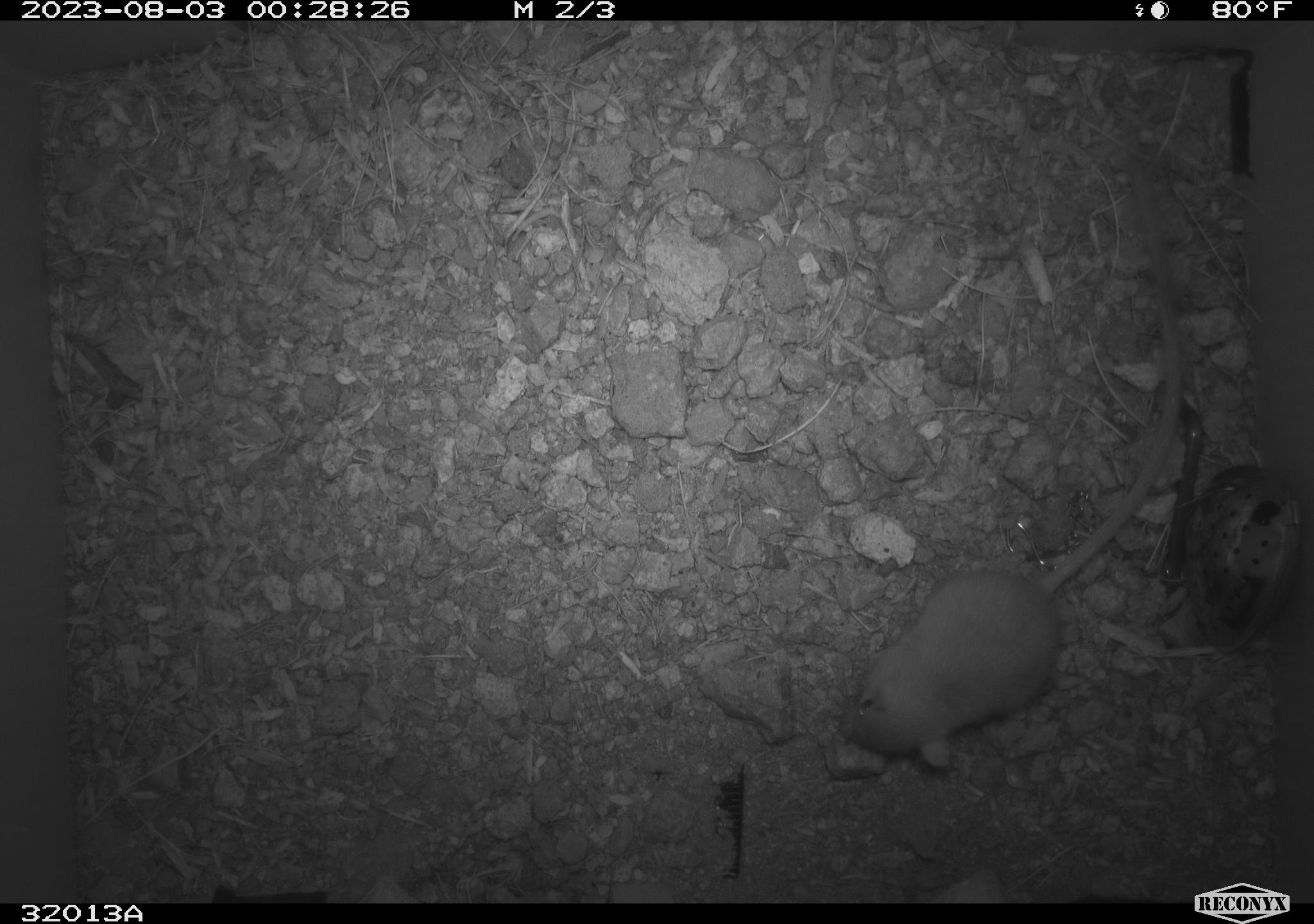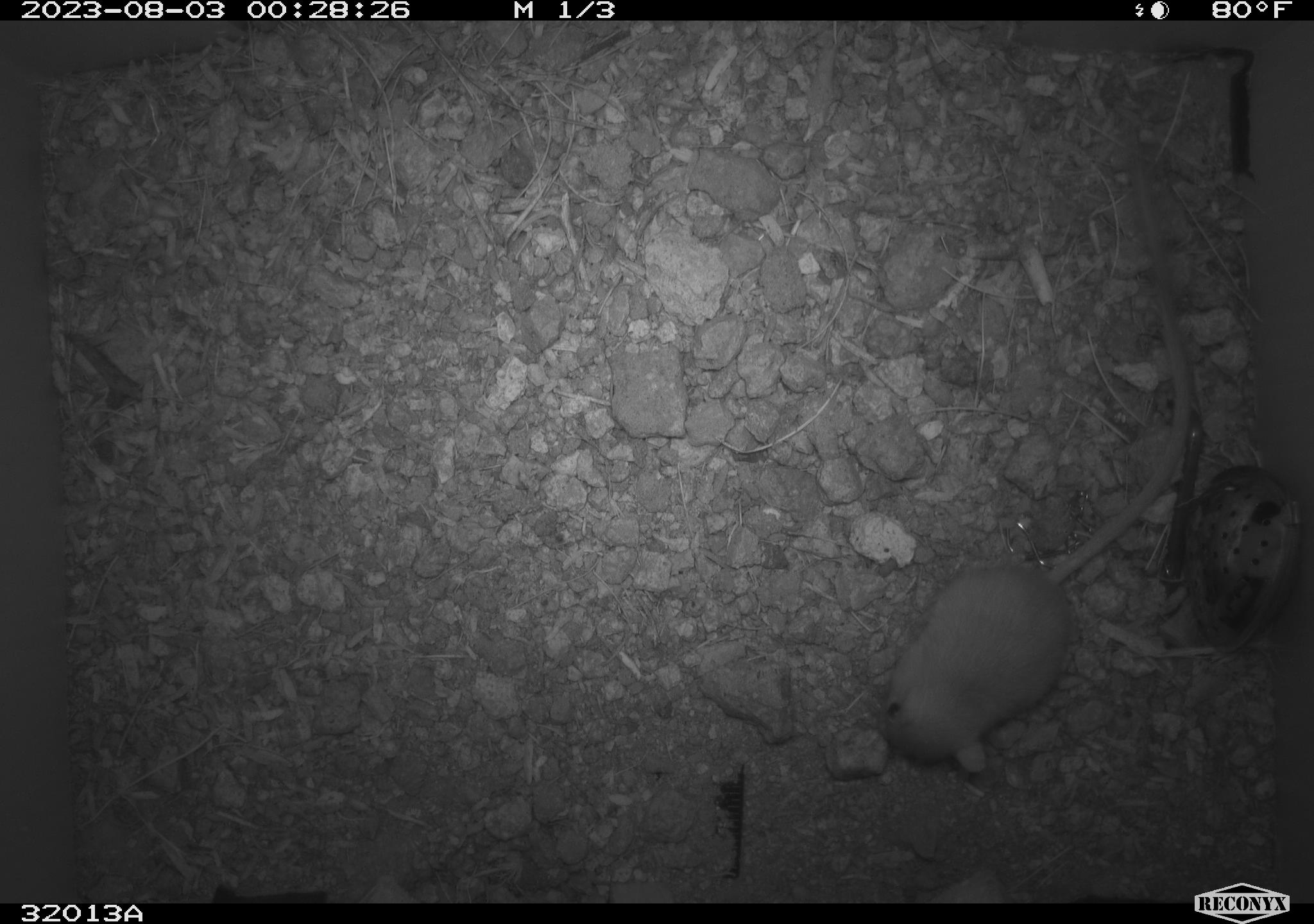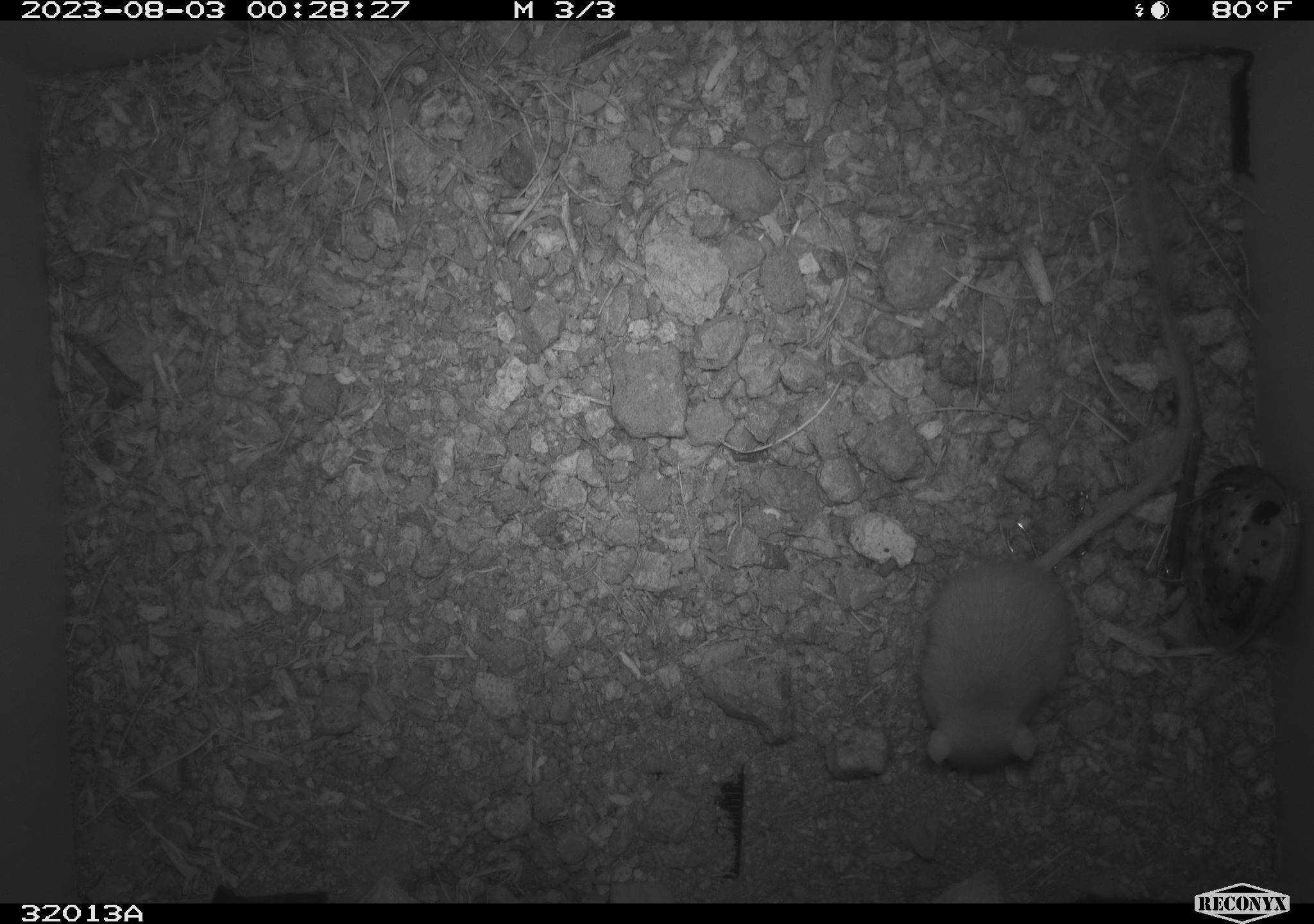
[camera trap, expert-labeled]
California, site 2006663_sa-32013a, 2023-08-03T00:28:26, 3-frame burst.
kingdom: Animalia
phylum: Chordata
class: Mammalia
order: Rodentia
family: Heteromyidae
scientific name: Heteromyidae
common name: kangaroo rats and pocket mice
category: heteromyidae family